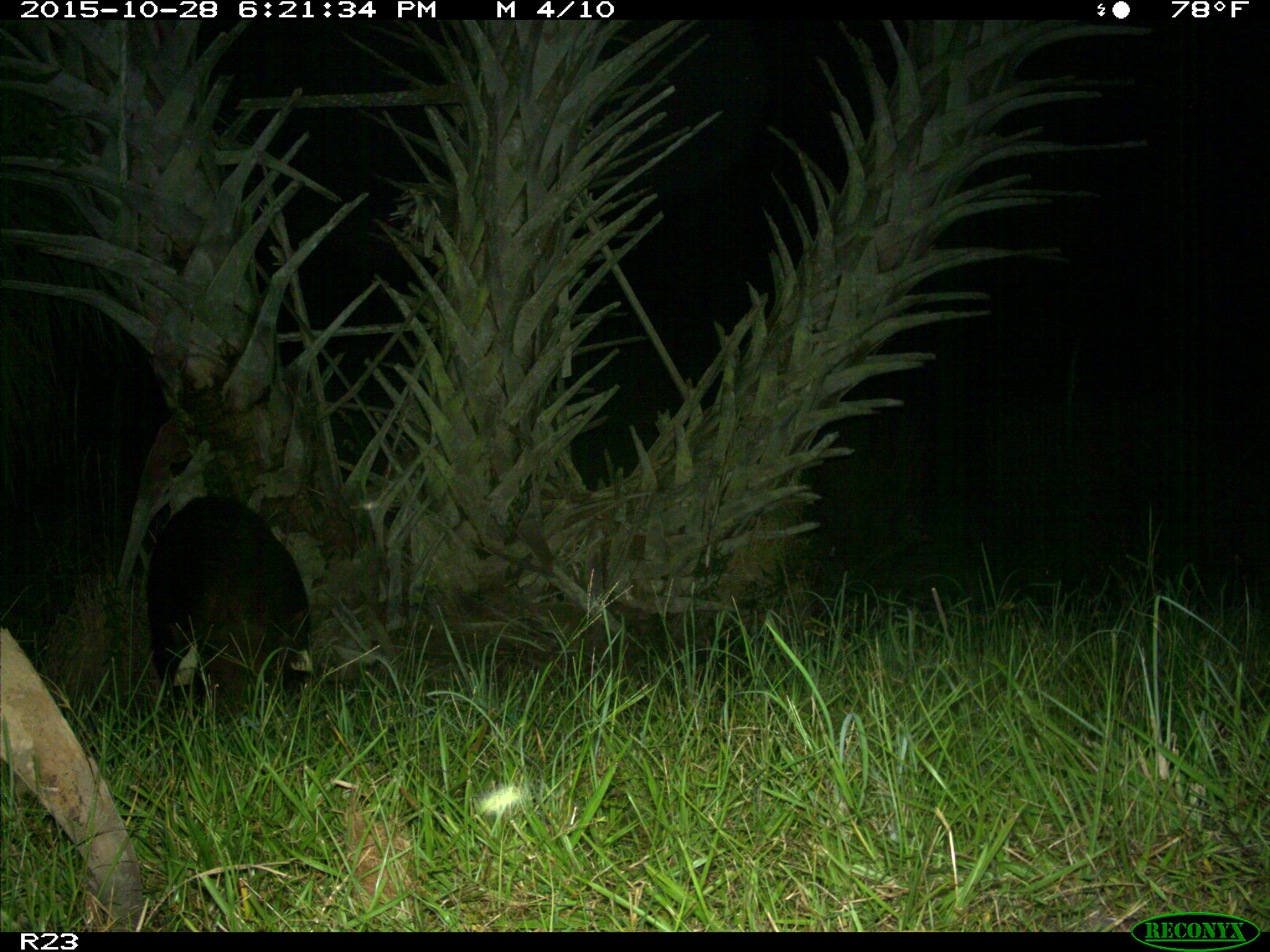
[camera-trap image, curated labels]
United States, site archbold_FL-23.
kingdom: Animalia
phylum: Chordata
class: Mammalia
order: Artiodactyla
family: Suidae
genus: Sus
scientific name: Sus scrofa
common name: wild boar